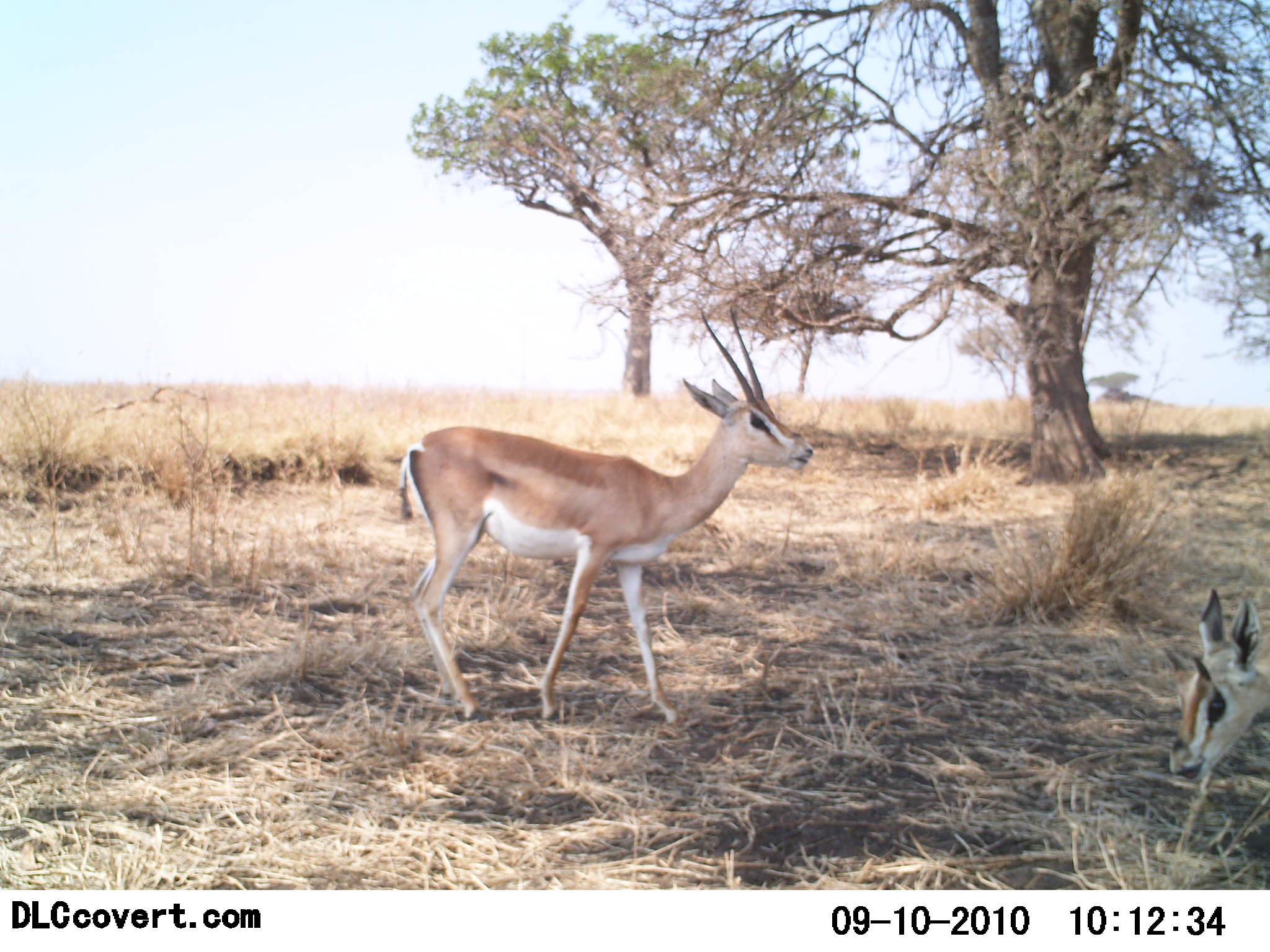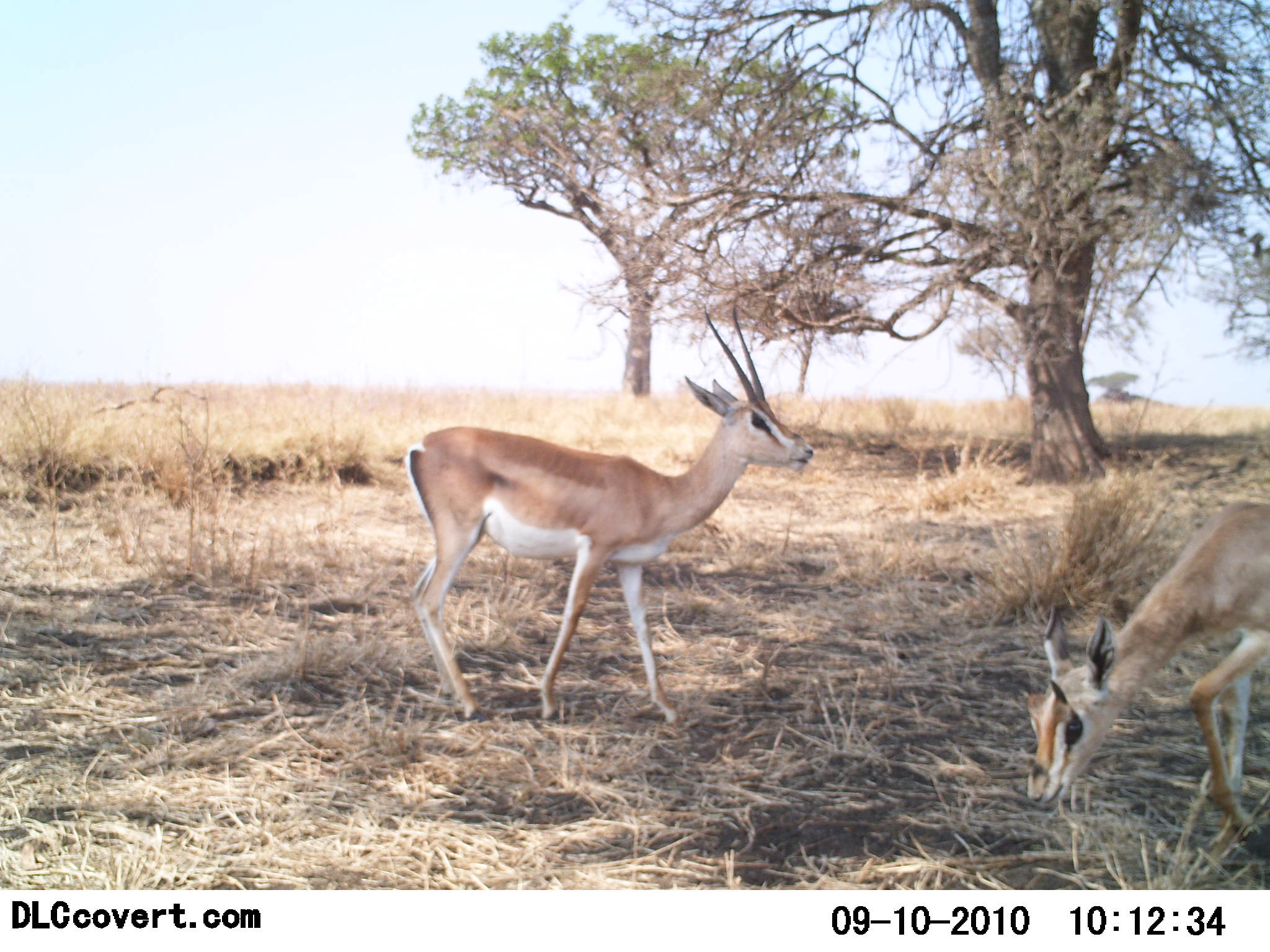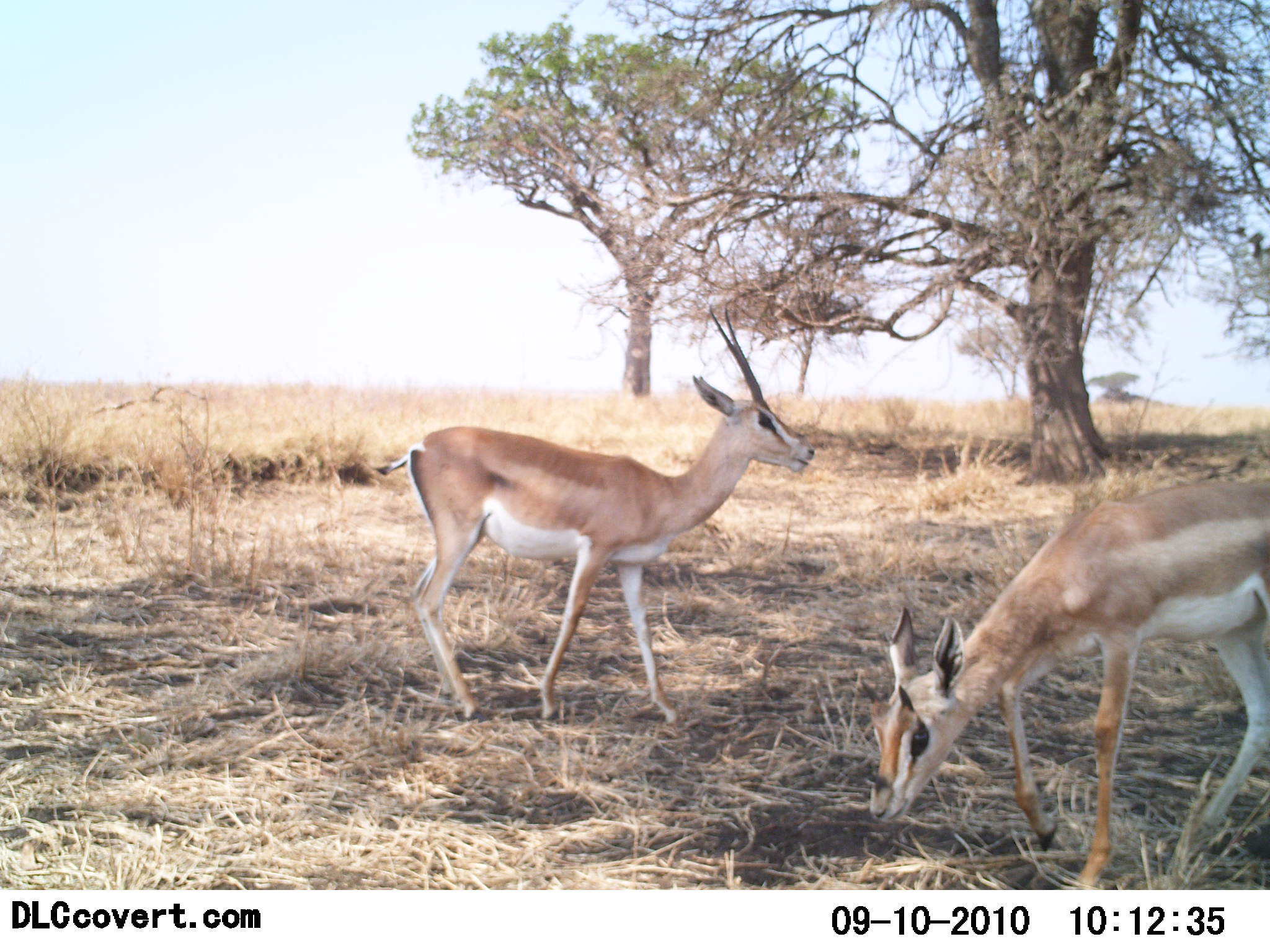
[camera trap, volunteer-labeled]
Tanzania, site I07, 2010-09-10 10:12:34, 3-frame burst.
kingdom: Animalia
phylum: Chordata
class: Mammalia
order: Artiodactyla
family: Bovidae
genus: Nanger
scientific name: Nanger granti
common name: grant's gazelle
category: gazellegrants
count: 2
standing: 76%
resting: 0%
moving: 24%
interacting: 0%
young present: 0%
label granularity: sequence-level